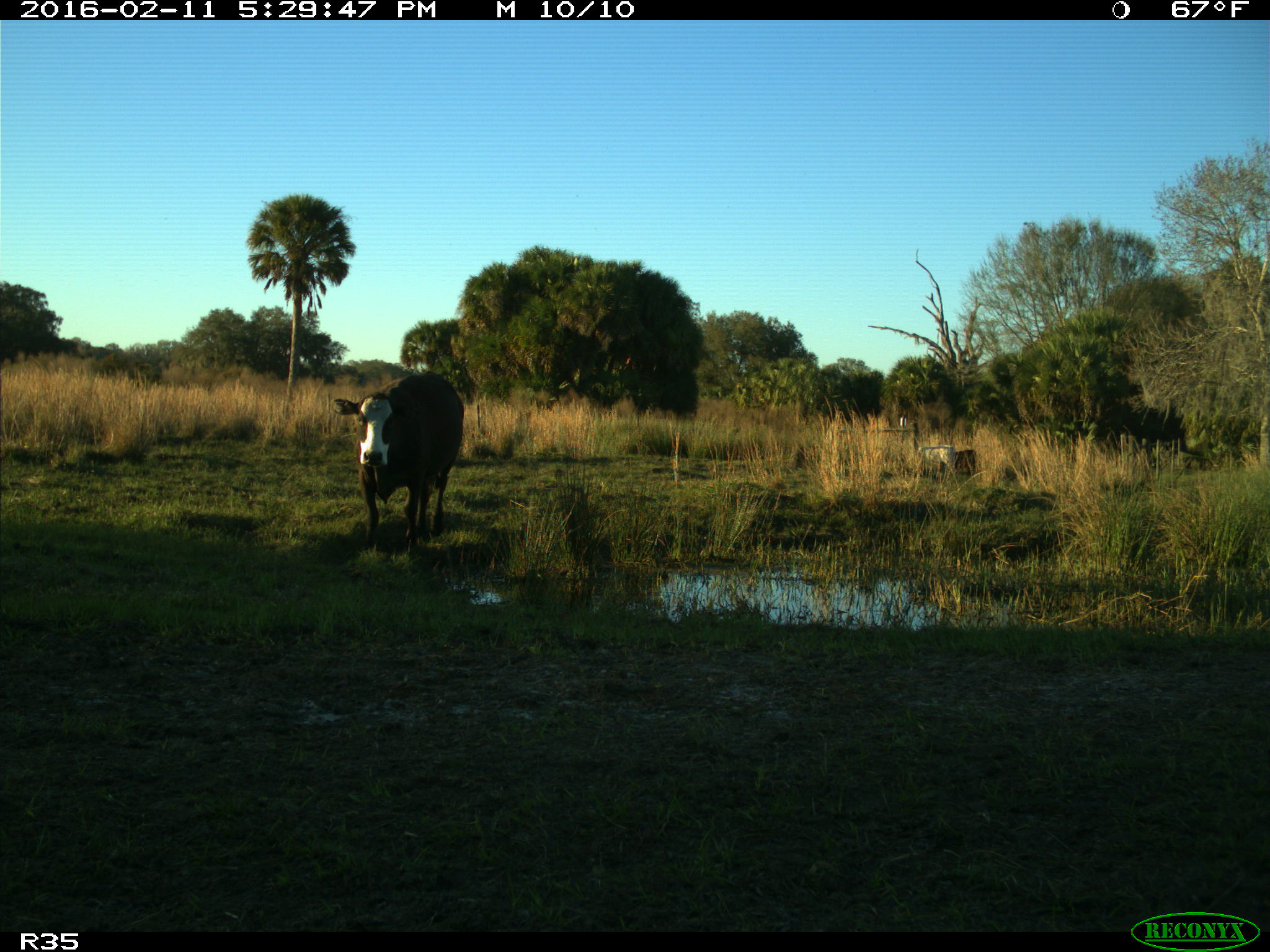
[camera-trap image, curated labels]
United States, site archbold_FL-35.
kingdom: Animalia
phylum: Chordata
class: Mammalia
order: Artiodactyla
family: Bovidae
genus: Bos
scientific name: Bos taurus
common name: domestic cow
Bos taurus (domestic cow).